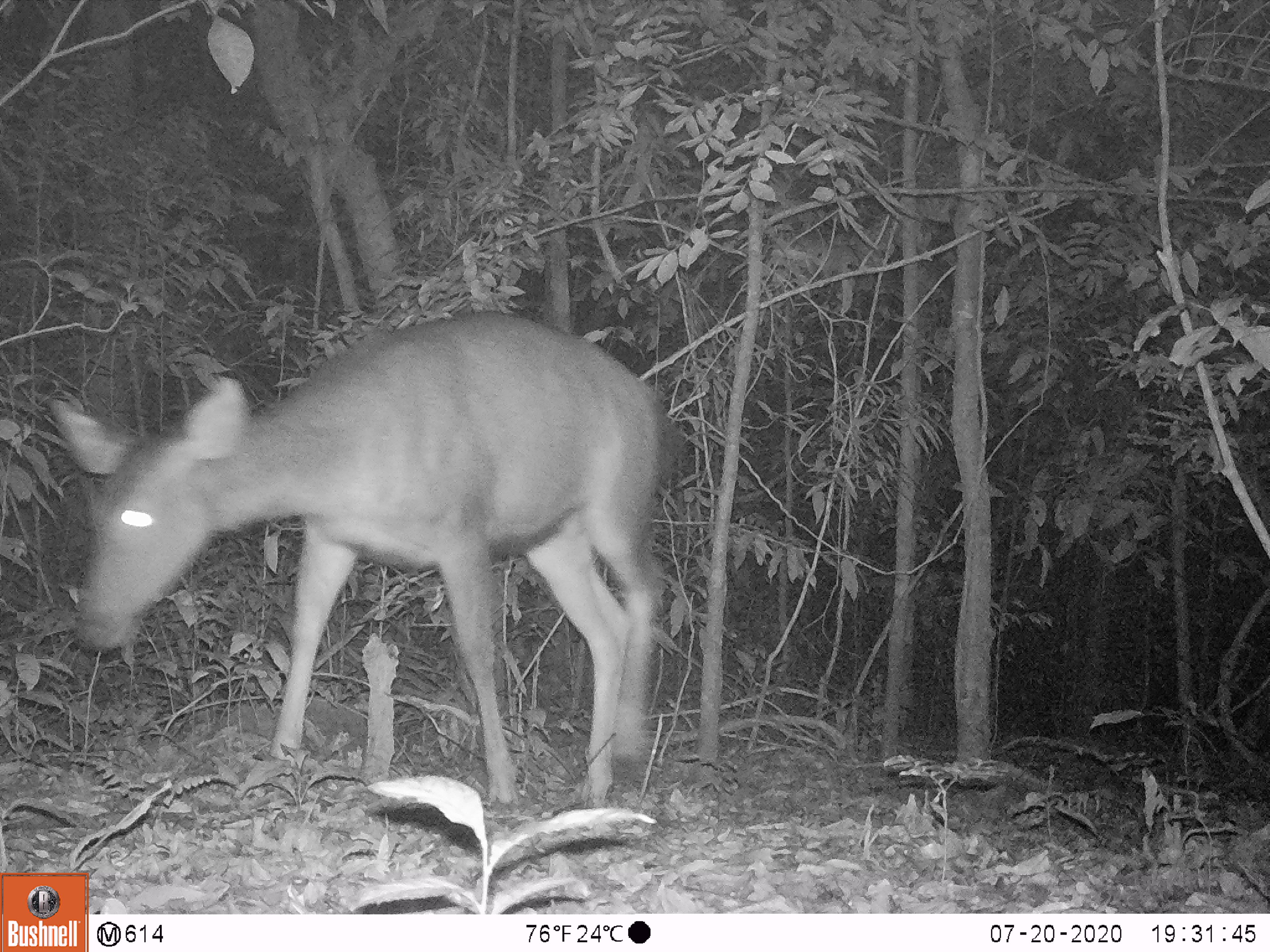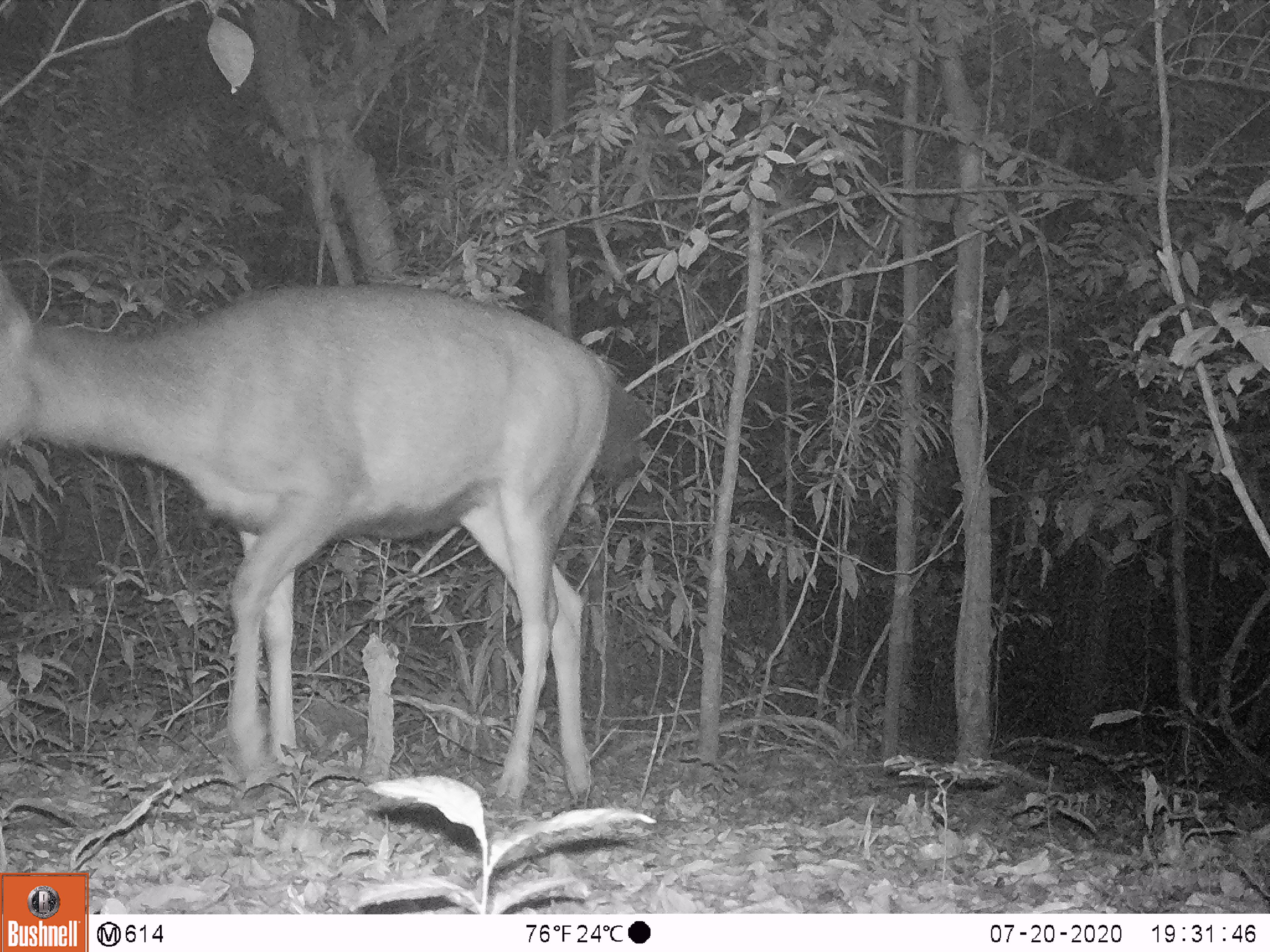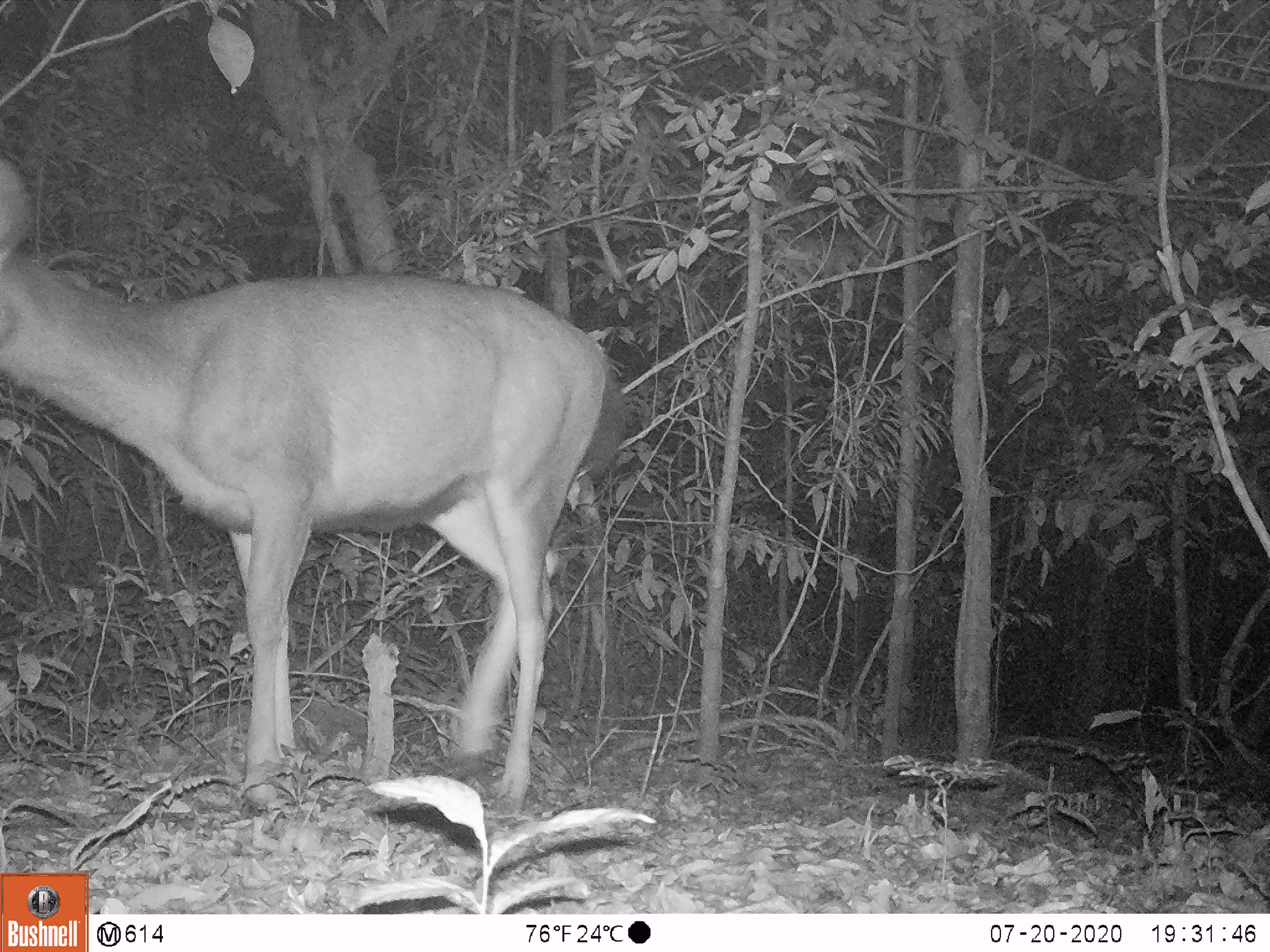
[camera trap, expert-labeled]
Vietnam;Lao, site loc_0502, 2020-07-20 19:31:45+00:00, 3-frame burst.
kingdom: Animalia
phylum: Chordata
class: Mammalia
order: Artiodactyla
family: Cervidae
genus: Rusa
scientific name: Rusa unicolor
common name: sambar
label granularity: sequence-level